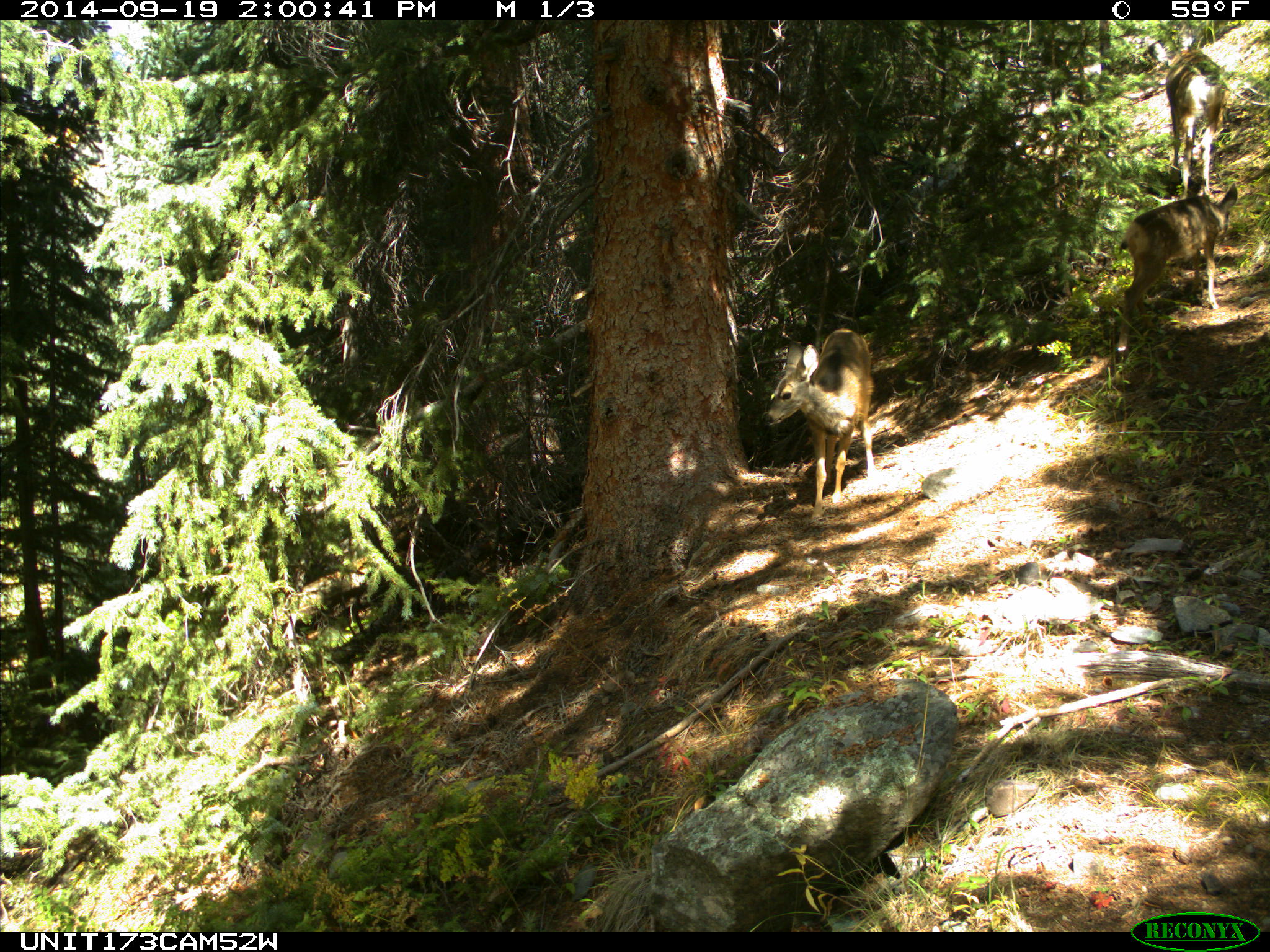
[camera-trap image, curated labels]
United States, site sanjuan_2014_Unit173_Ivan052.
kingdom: Animalia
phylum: Chordata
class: Mammalia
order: Artiodactyla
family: Cervidae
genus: Odocoileus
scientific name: Odocoileus hemionus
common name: mule deer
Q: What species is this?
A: Odocoileus hemionus (mule deer).